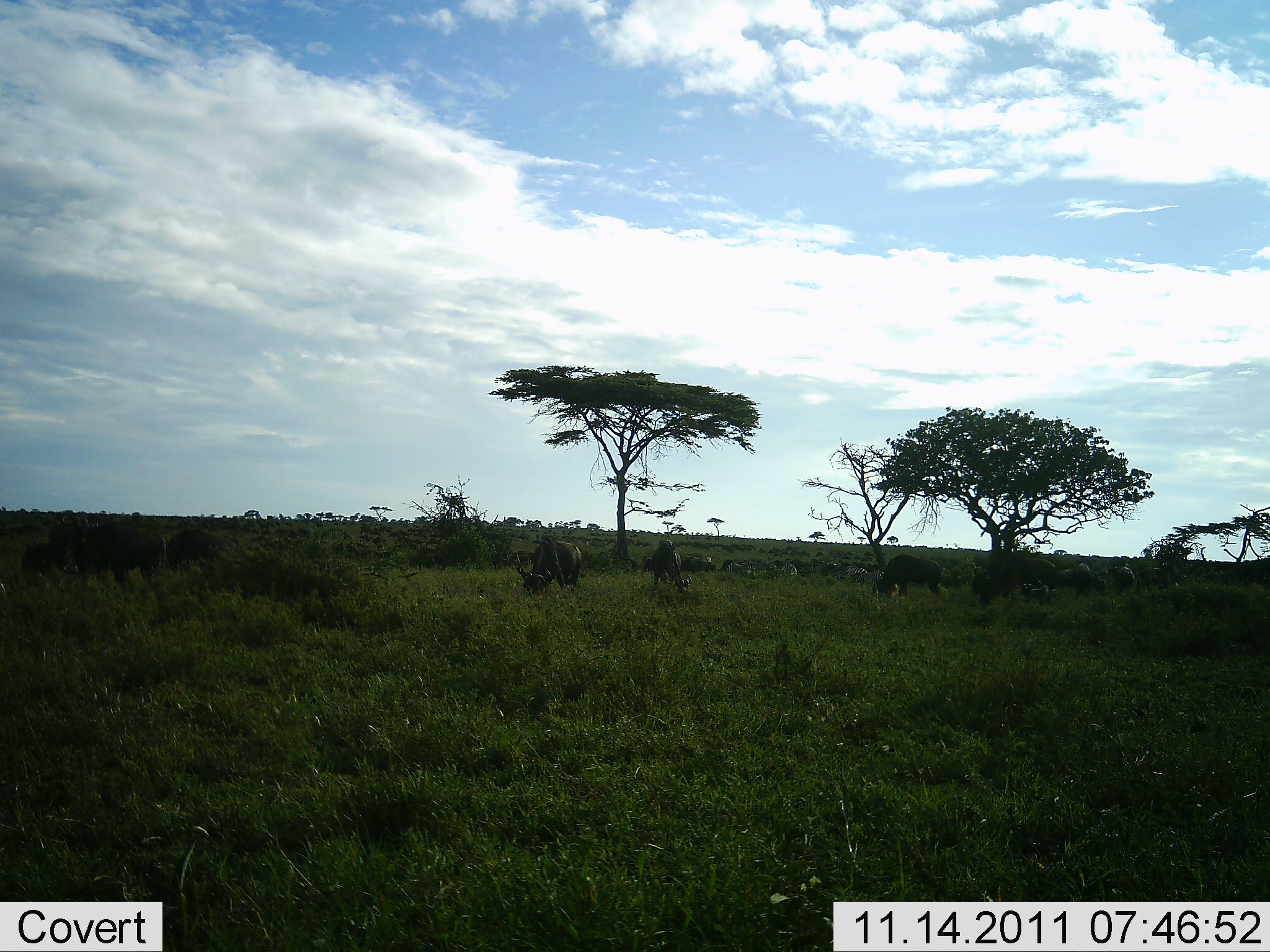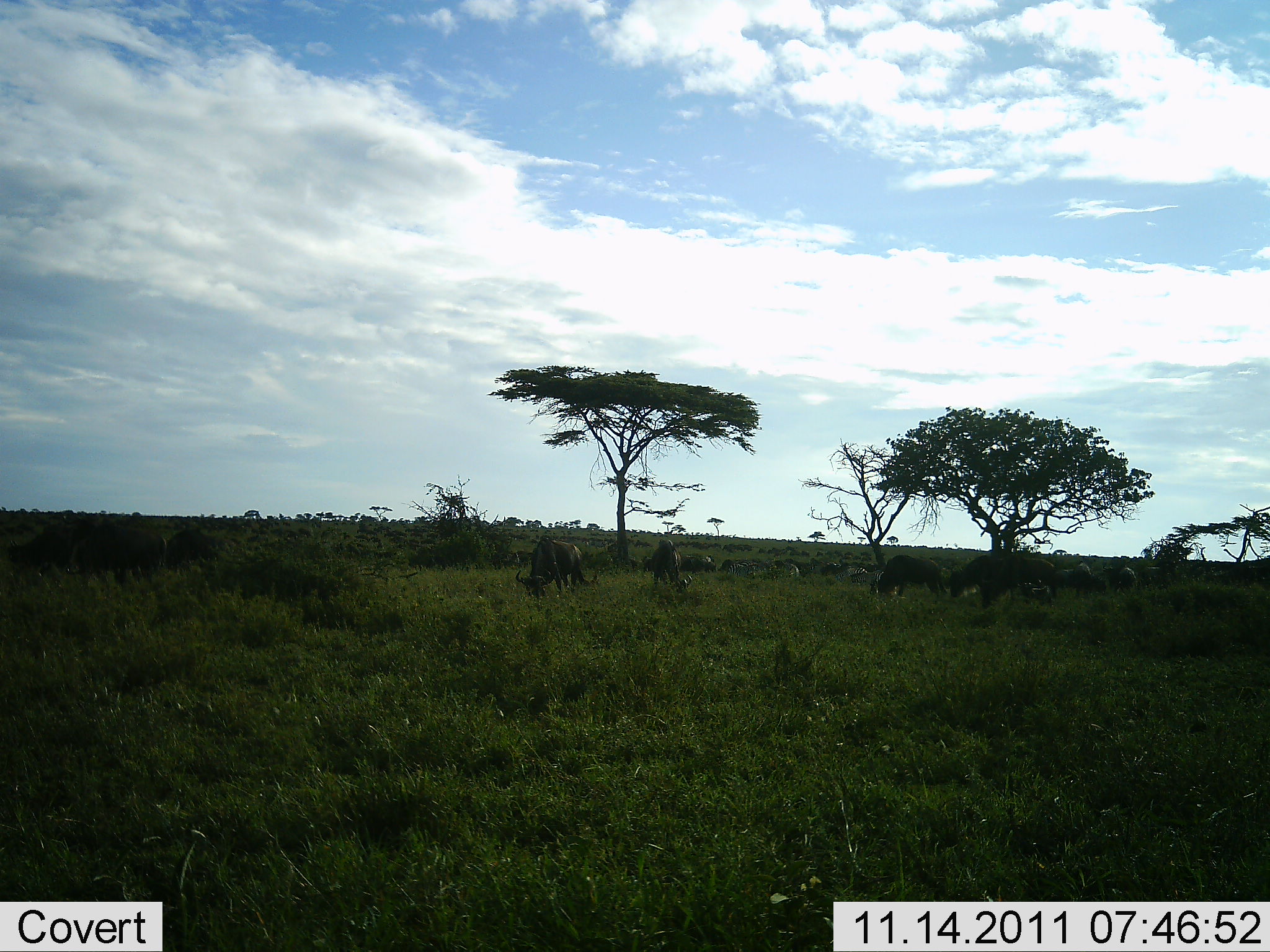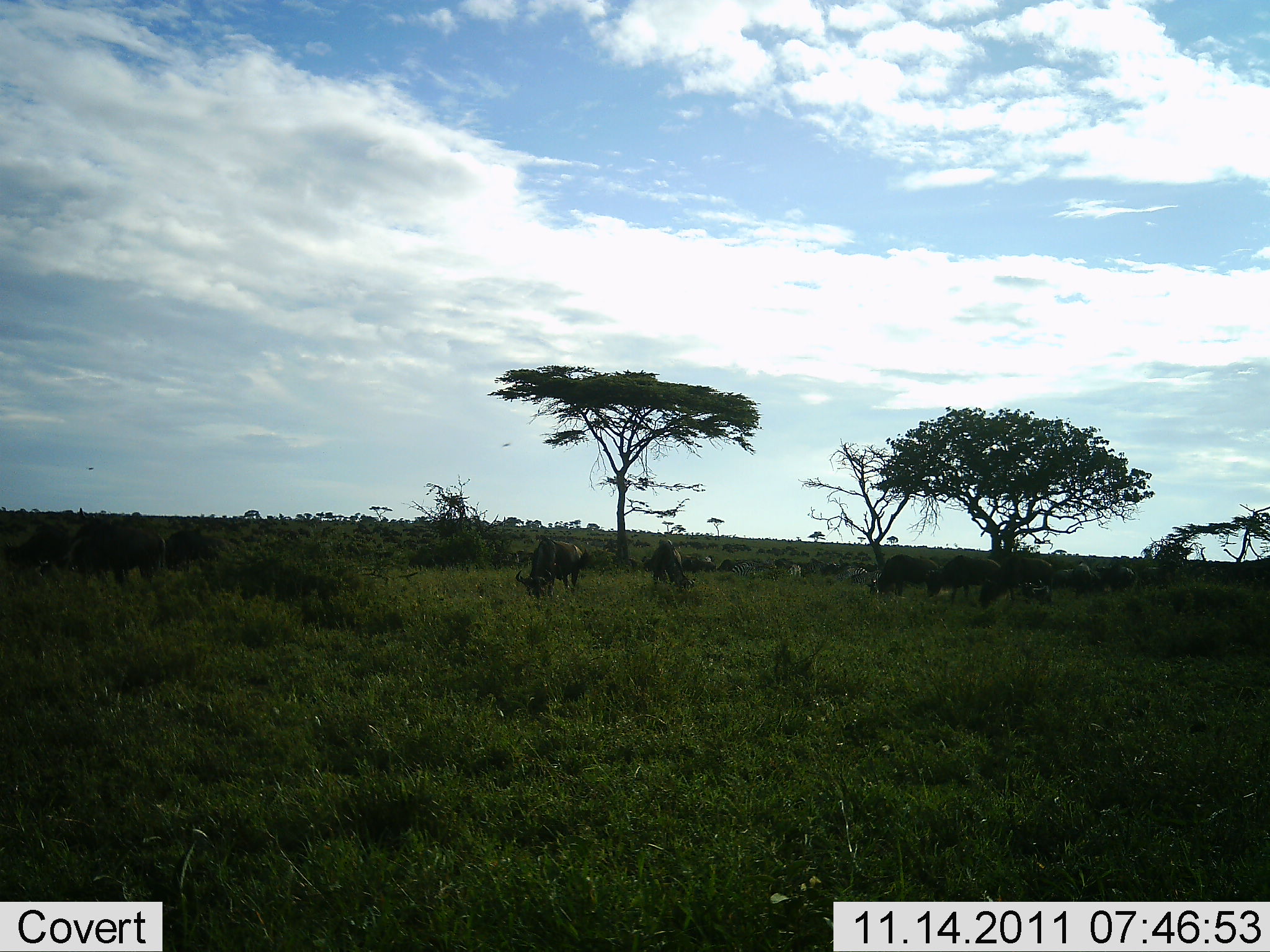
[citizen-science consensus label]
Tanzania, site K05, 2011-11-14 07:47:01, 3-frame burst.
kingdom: Animalia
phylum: Chordata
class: Mammalia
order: Artiodactyla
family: Bovidae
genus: Connochaetes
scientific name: Connochaetes taurinus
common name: blue wildebeest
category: wildebeest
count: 11-50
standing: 30%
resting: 10%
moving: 10%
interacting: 10%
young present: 0%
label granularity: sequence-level